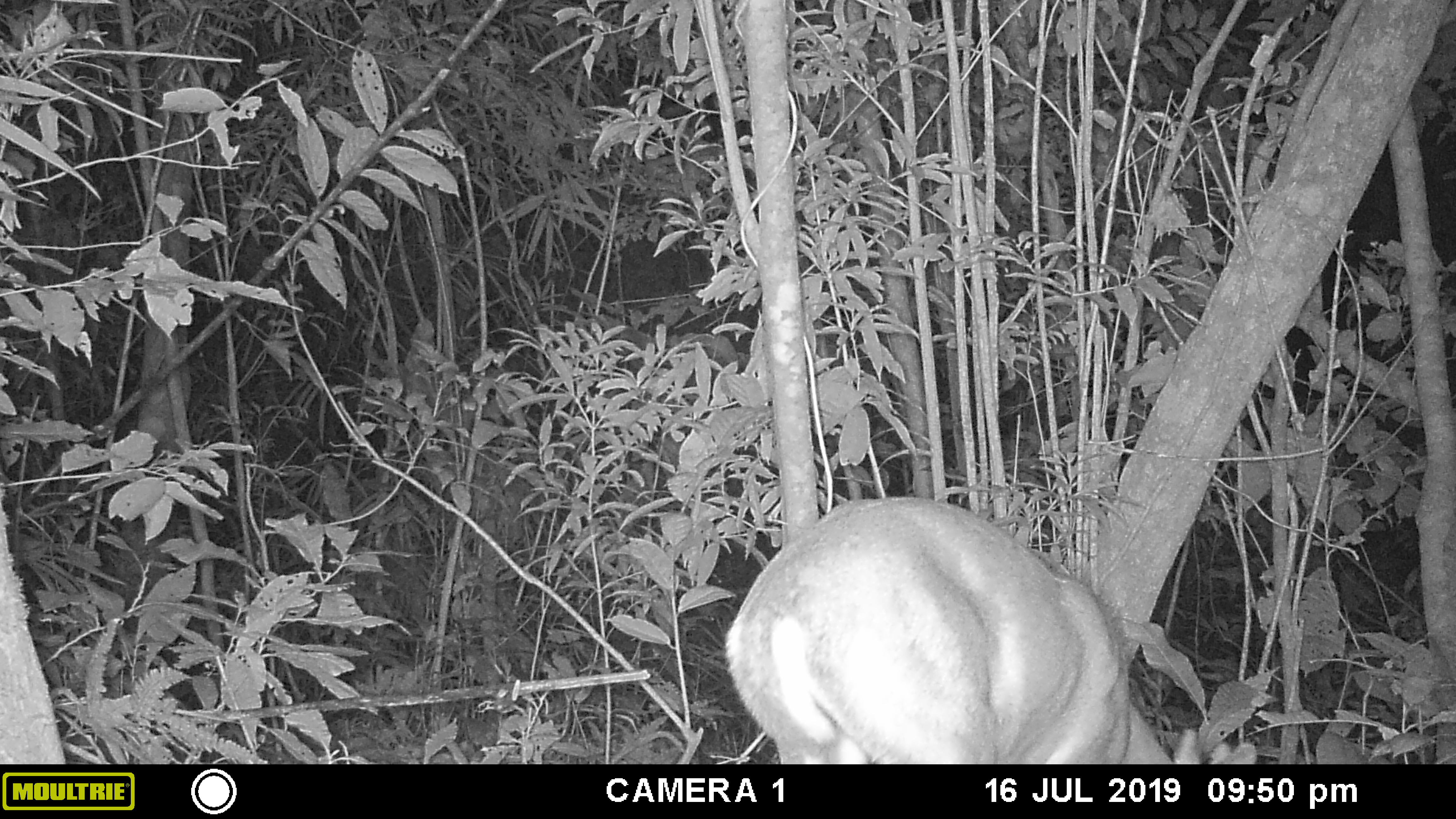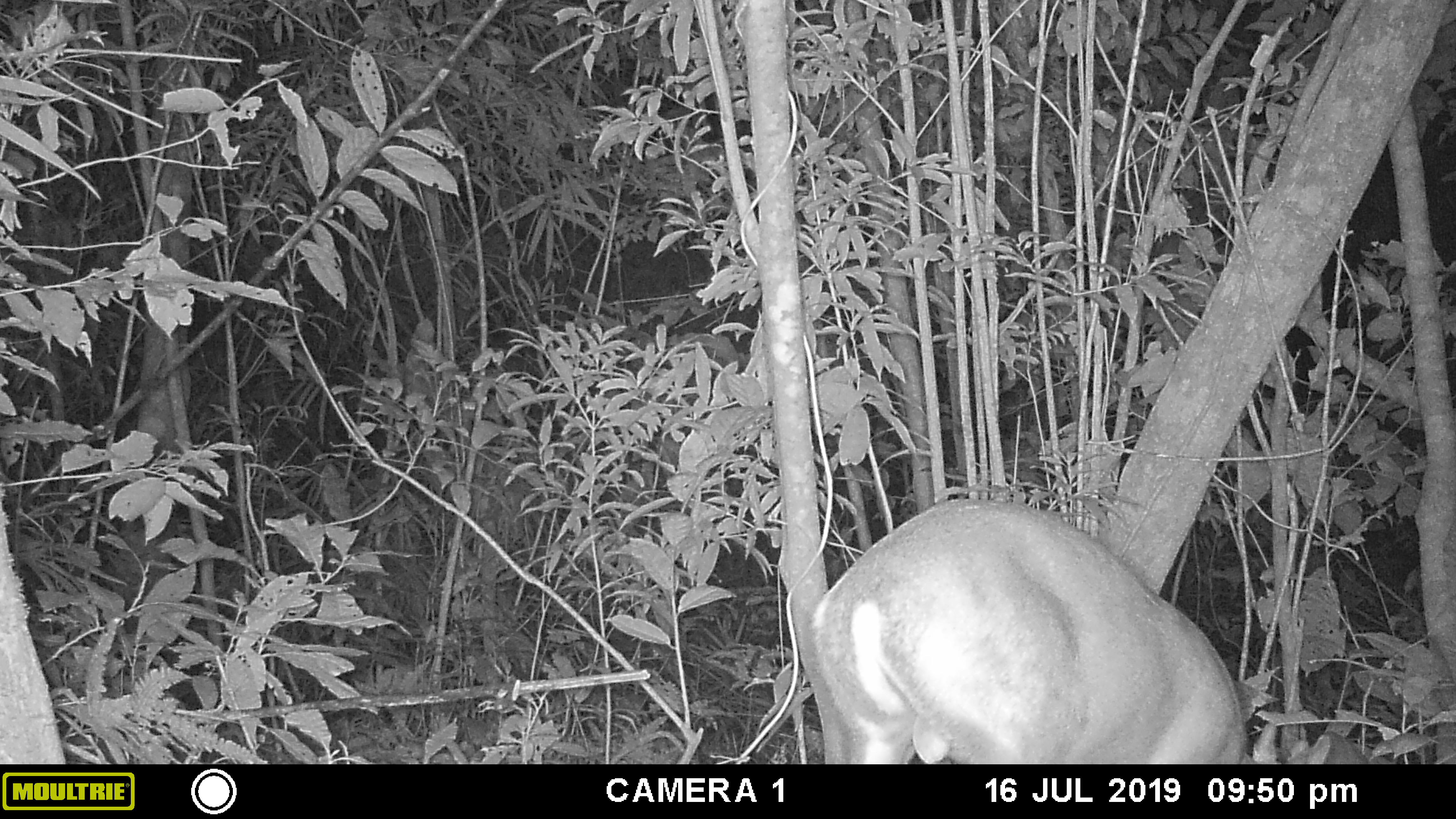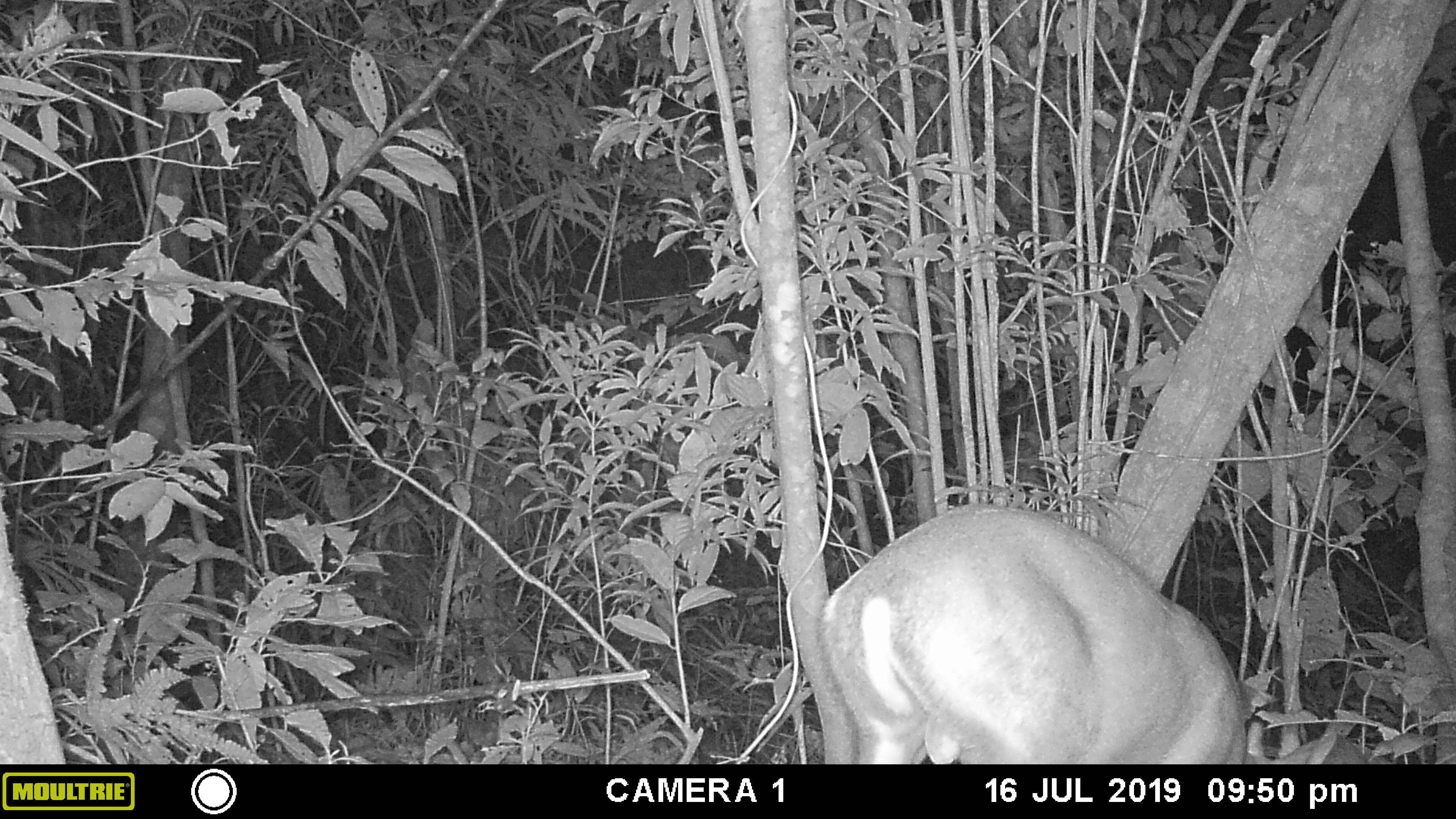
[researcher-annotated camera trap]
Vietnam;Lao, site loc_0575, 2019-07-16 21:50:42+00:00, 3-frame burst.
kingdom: Animalia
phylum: Chordata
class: Mammalia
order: Artiodactyla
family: Cervidae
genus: Muntiacus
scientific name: Muntiacus rooseveltorum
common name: roosevelt's muntjac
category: roosevelts muntjac group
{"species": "roosevelts muntjac group (roosevelt's muntjac) (Muntiacus rooseveltorum)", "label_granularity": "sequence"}